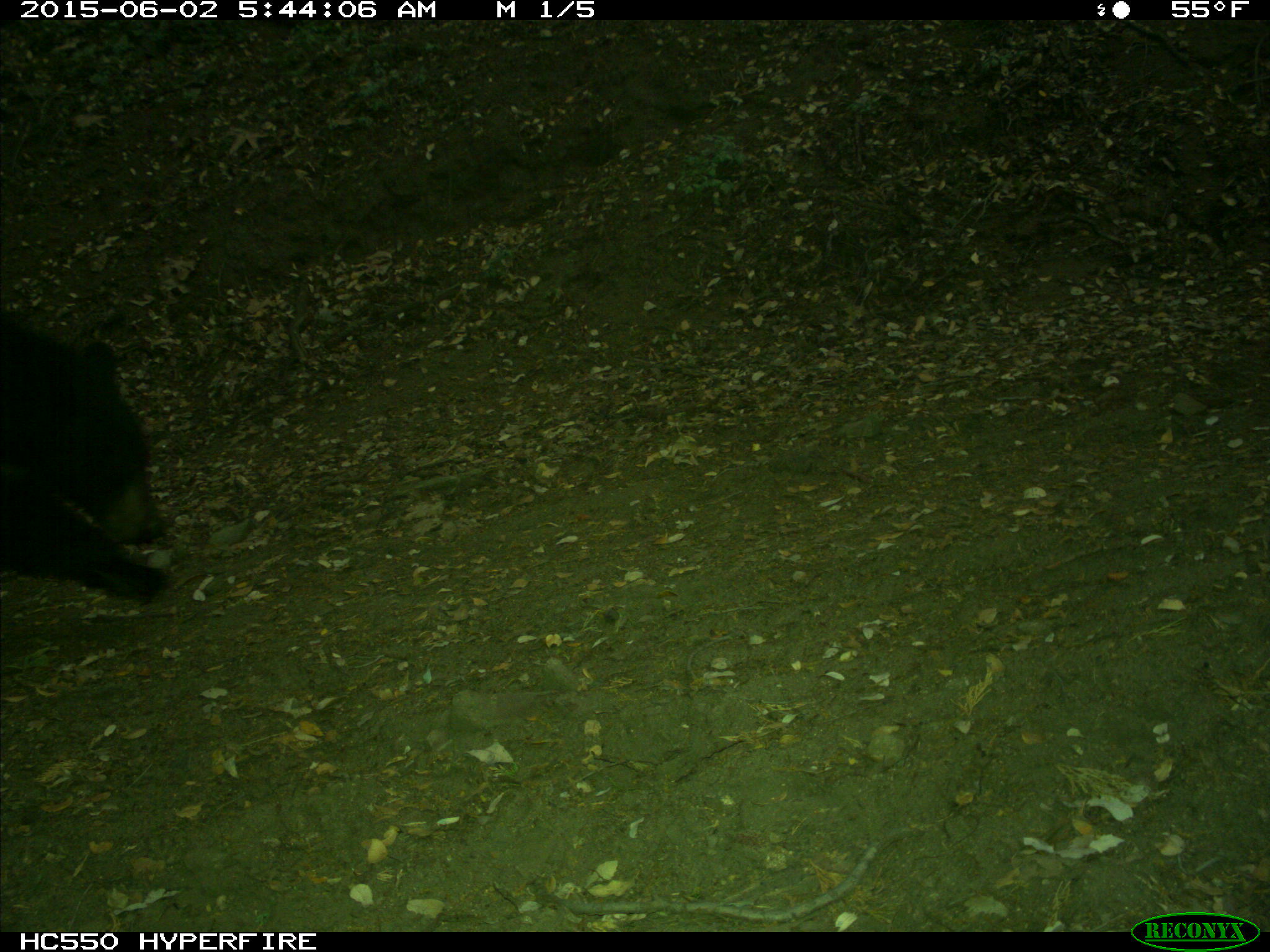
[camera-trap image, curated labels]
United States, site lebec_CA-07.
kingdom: Animalia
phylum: Chordata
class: Mammalia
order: Carnivora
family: Ursidae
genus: Ursus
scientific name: Ursus americanus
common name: american black bear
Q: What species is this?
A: Ursus americanus (american black bear).